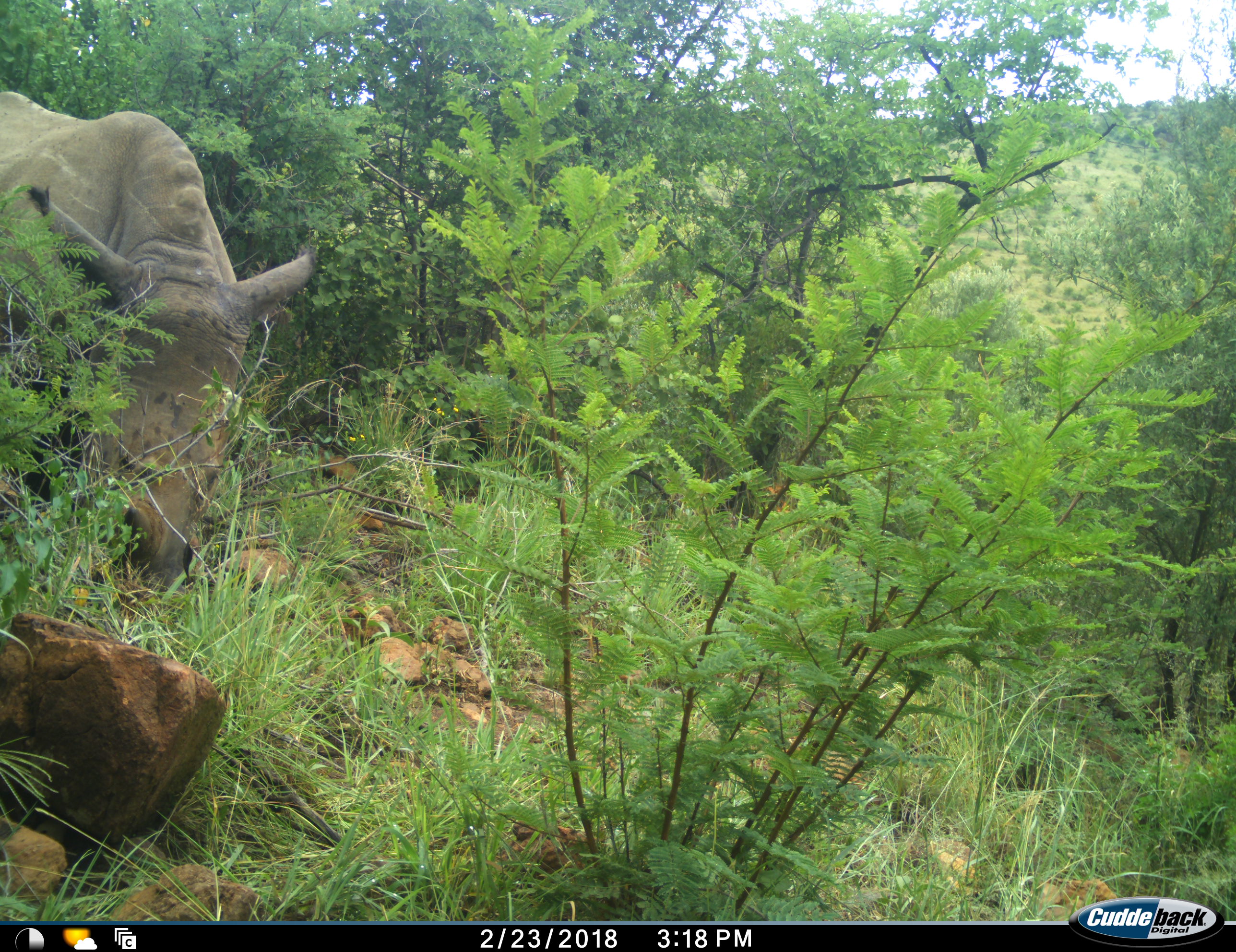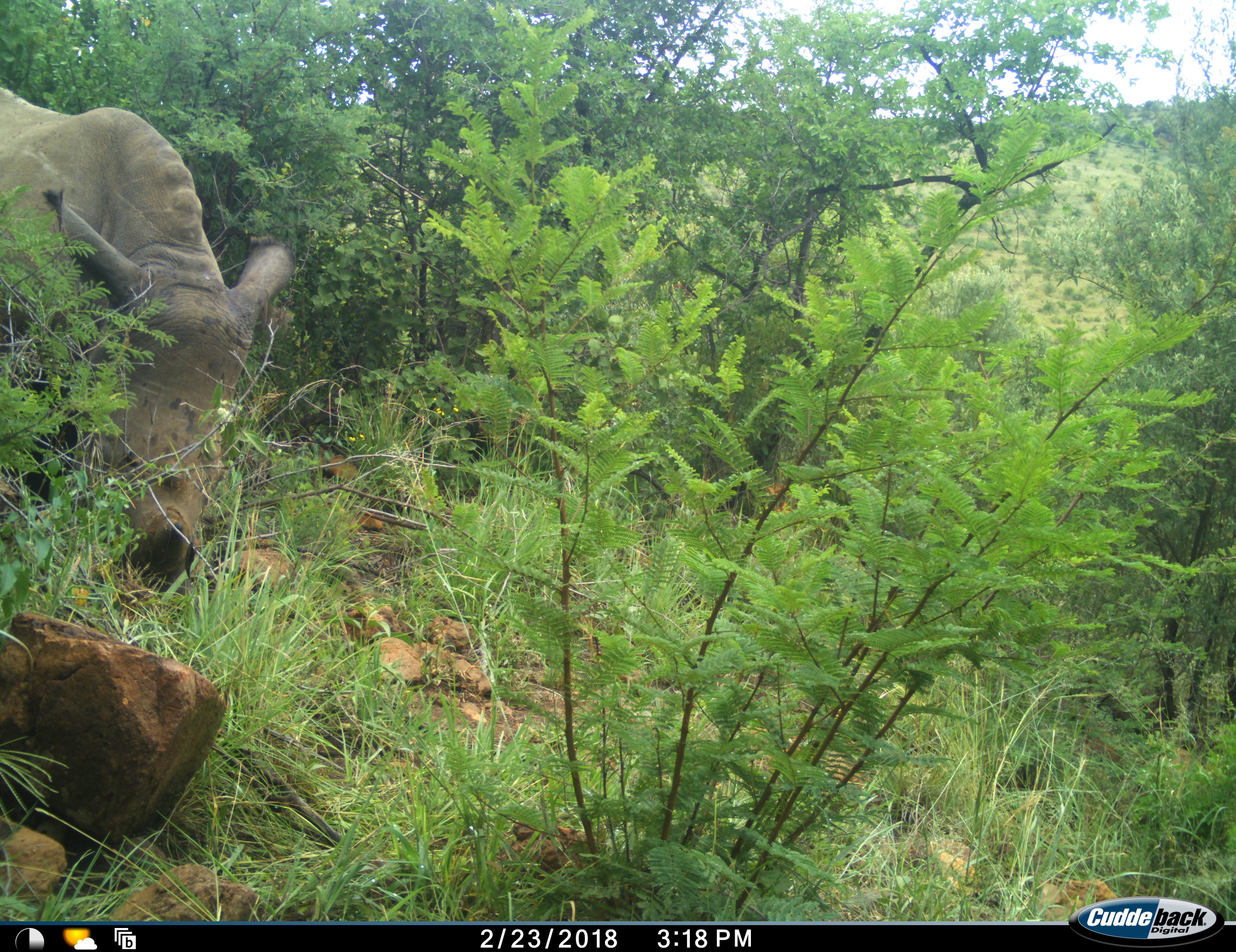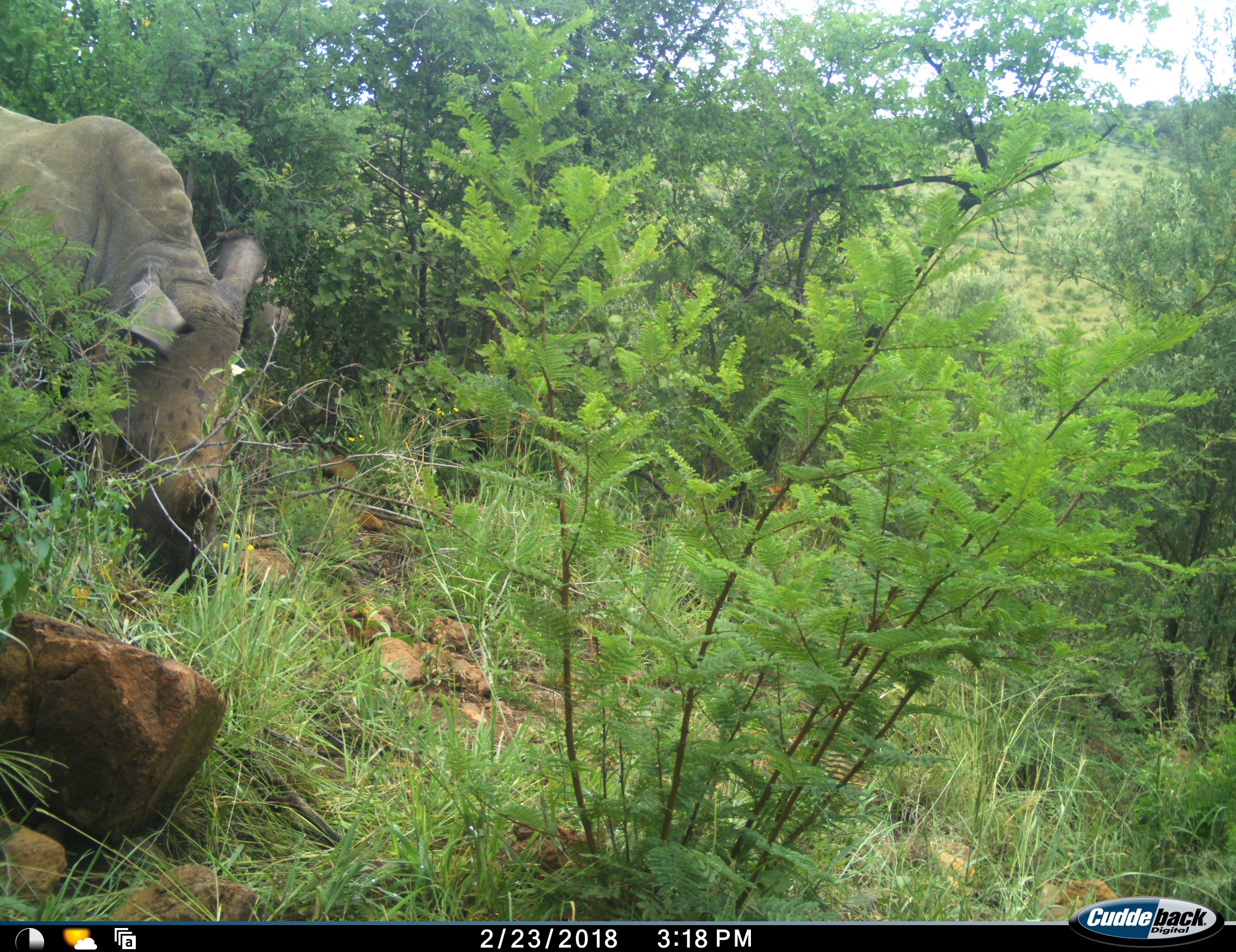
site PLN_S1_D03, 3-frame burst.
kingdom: Animalia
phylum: Chordata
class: Mammalia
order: Perissodactyla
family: Rhinocerotidae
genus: Ceratotherium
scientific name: Ceratotherium simum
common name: white rhinoceros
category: rhinoceroswhite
Rhinoceroswhite (white rhinoceros) (Ceratotherium simum), count 1. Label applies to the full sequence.